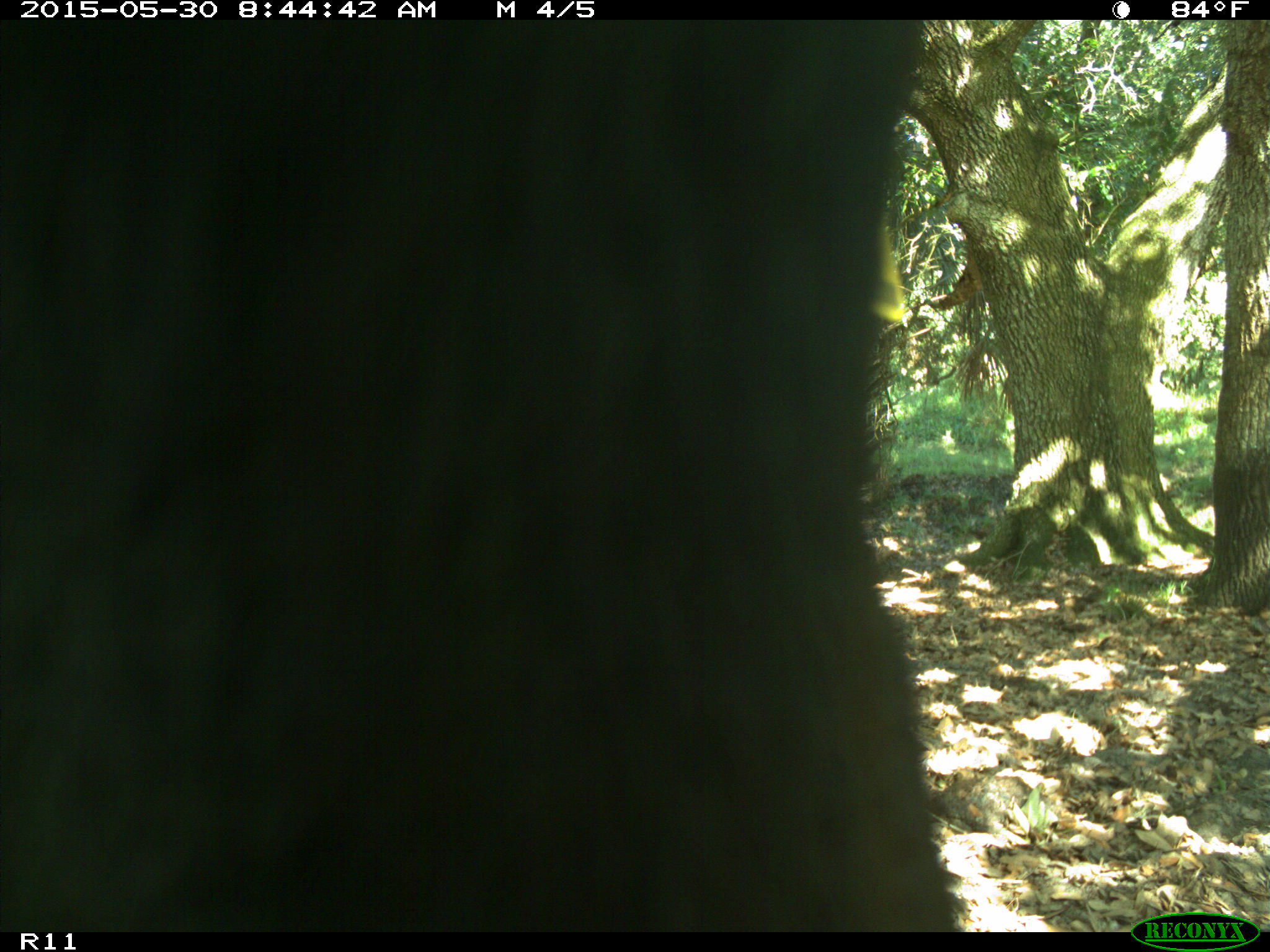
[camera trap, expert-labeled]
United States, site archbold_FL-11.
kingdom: Animalia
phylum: Chordata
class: Mammalia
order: Artiodactyla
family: Bovidae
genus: Bos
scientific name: Bos taurus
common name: domestic cow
Bos taurus (domestic cow).